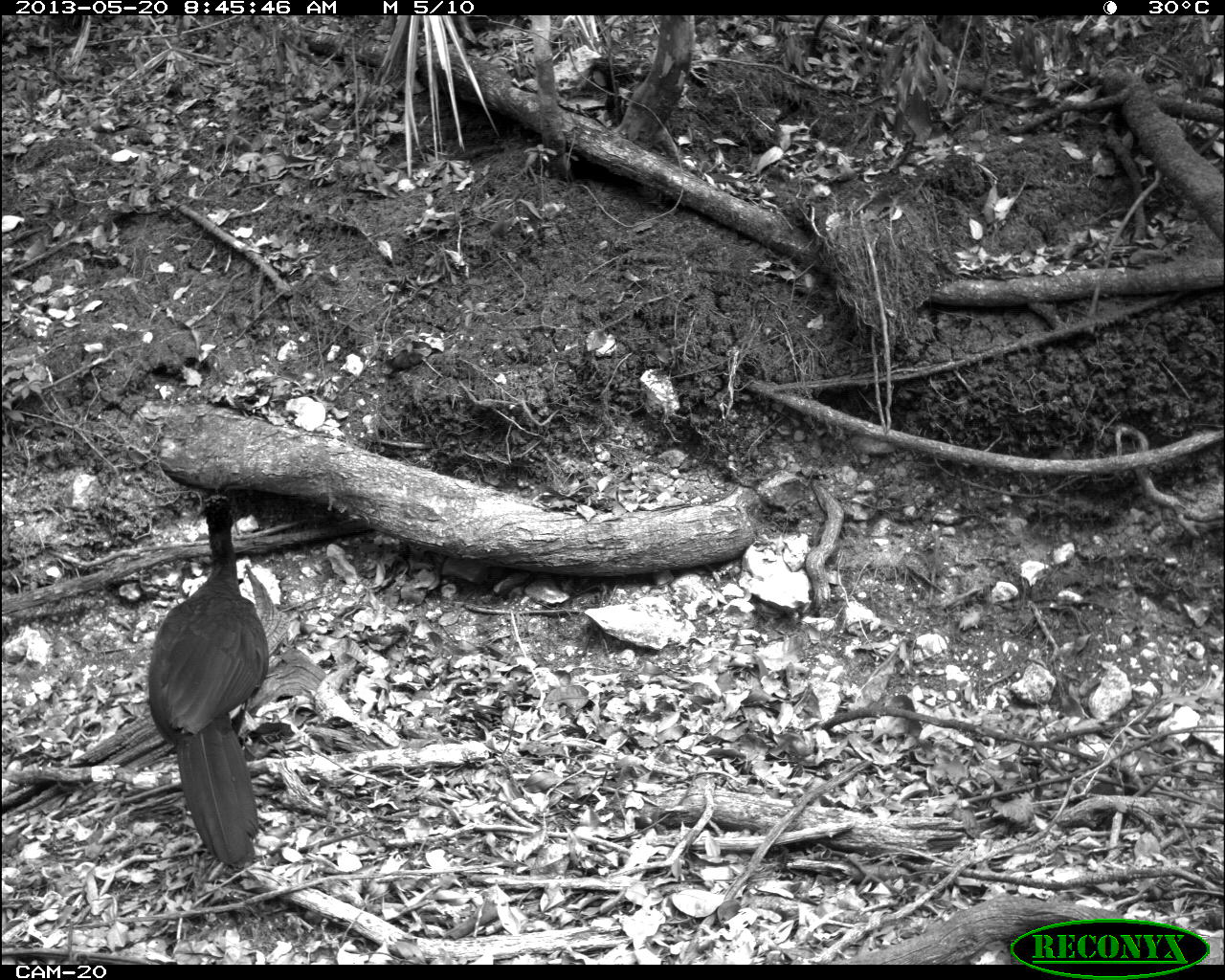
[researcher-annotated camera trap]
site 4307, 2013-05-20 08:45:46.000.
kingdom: Animalia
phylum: Chordata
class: Aves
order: Galliformes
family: Cracidae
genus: Crax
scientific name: Crax rubra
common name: great curassow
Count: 1.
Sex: male.